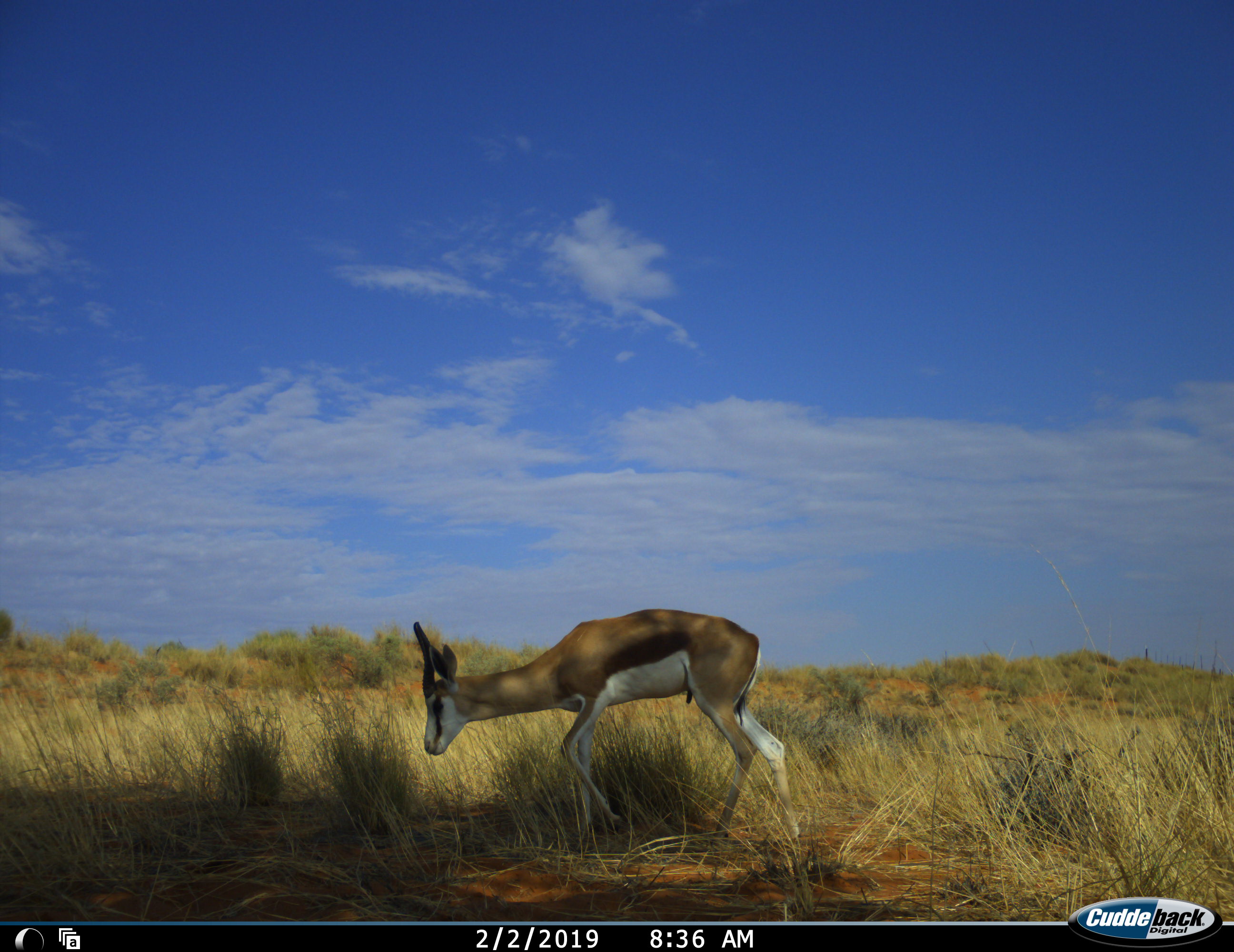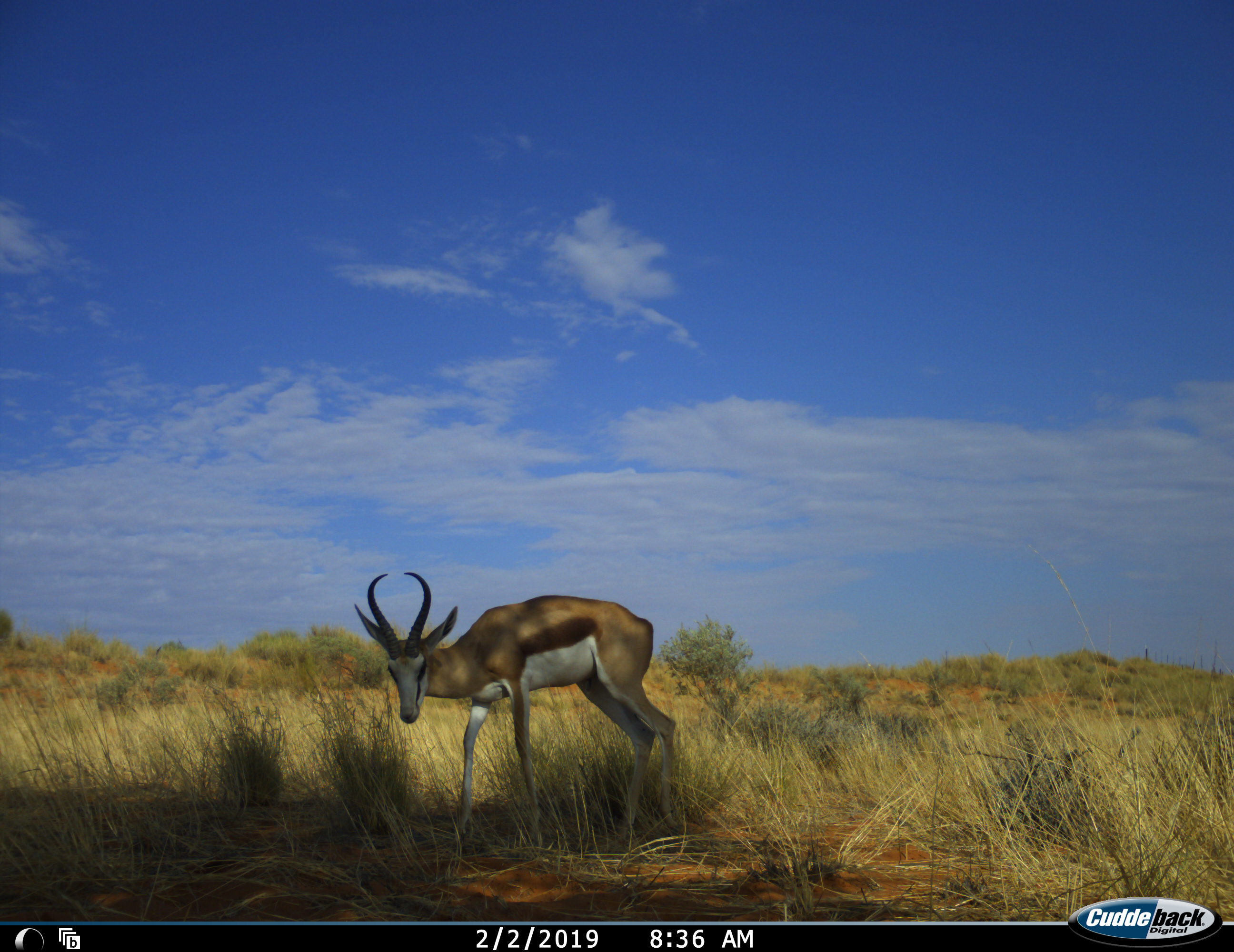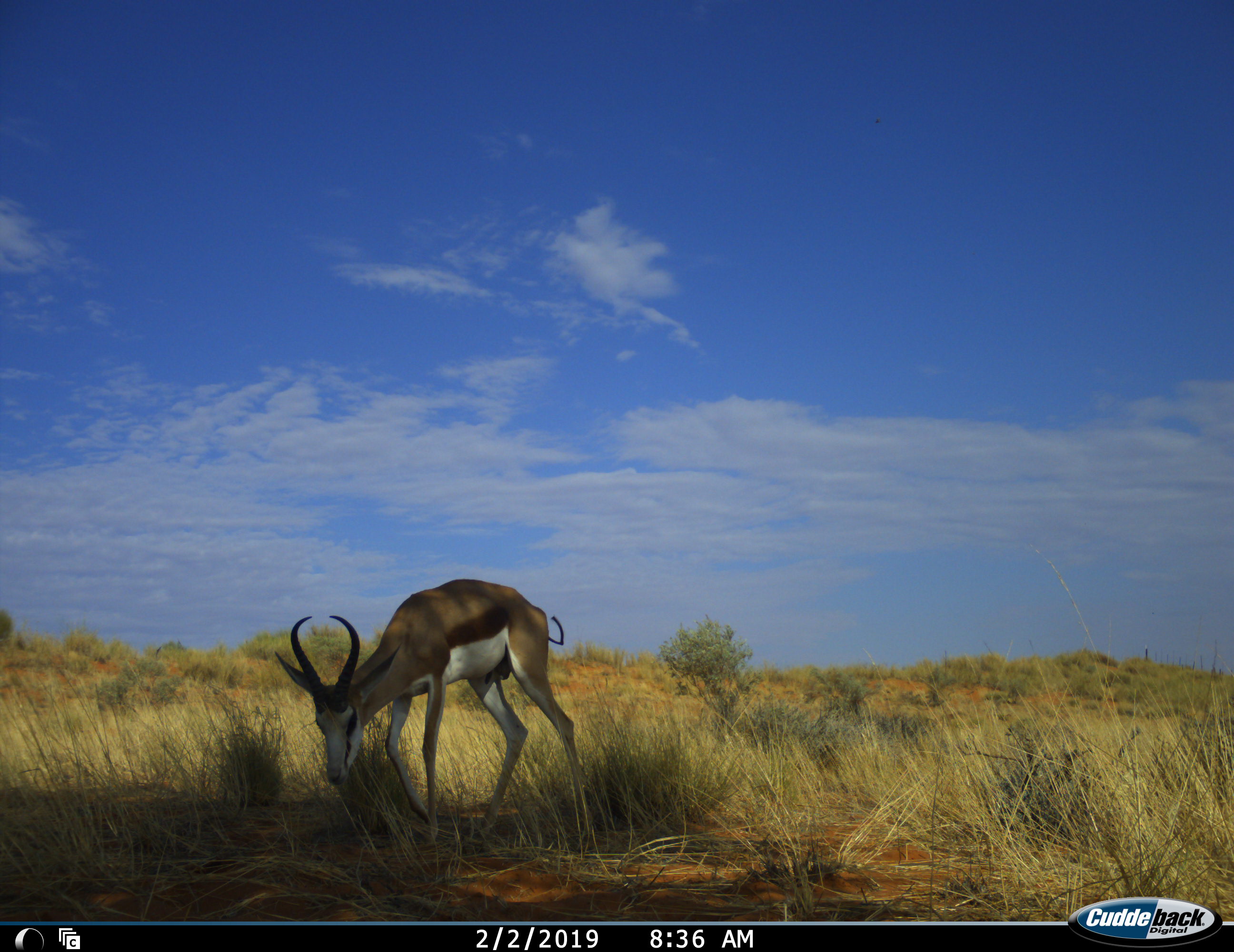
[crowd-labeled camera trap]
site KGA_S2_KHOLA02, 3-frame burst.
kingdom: Animalia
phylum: Chordata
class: Mammalia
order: Artiodactyla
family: Bovidae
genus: Antidorcas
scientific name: Antidorcas marsupialis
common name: springbok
Springbok (Antidorcas marsupialis), count 1. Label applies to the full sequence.